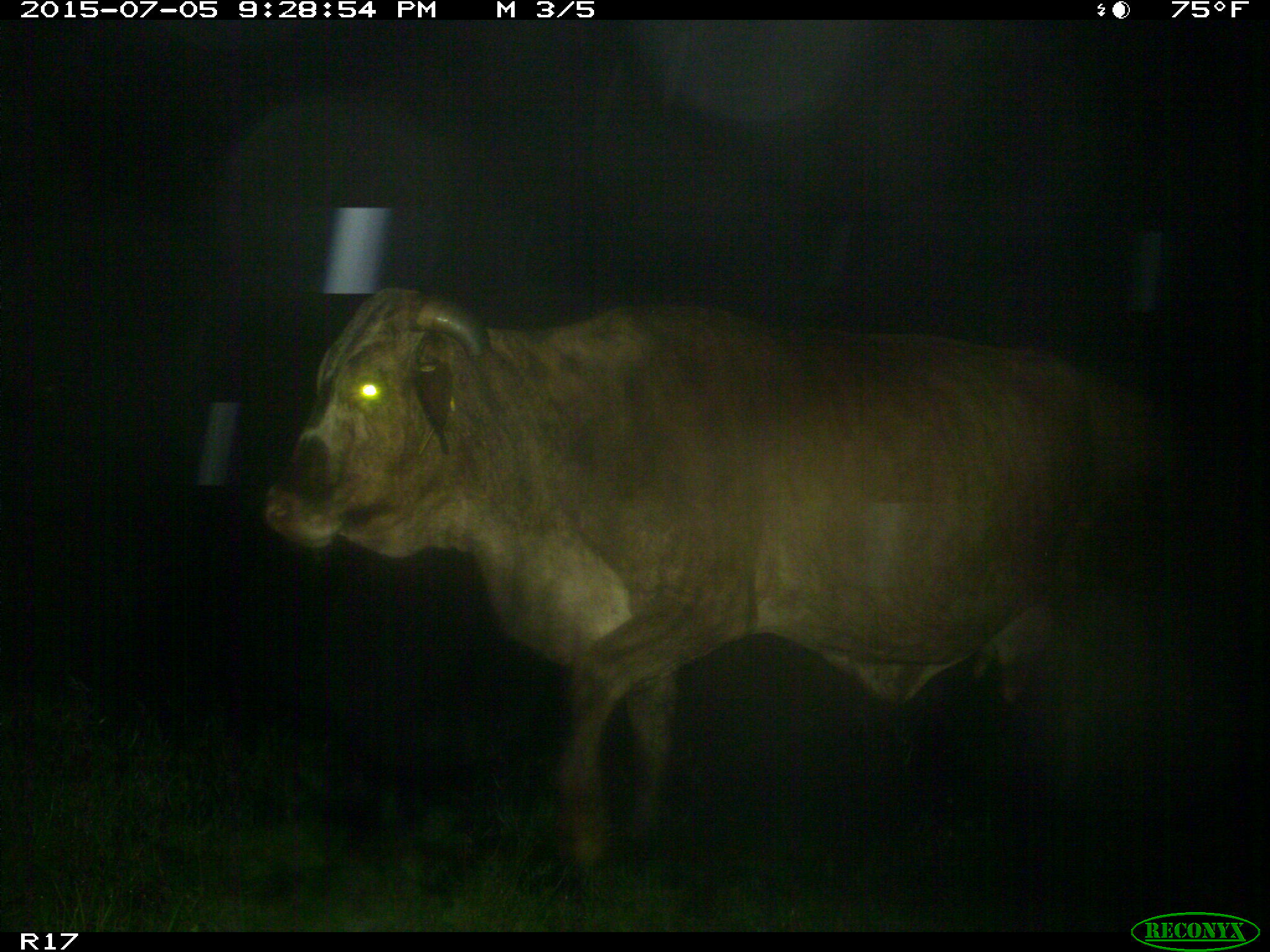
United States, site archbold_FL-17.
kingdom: Animalia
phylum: Chordata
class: Mammalia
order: Artiodactyla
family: Bovidae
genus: Bos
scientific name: Bos taurus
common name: domestic cow